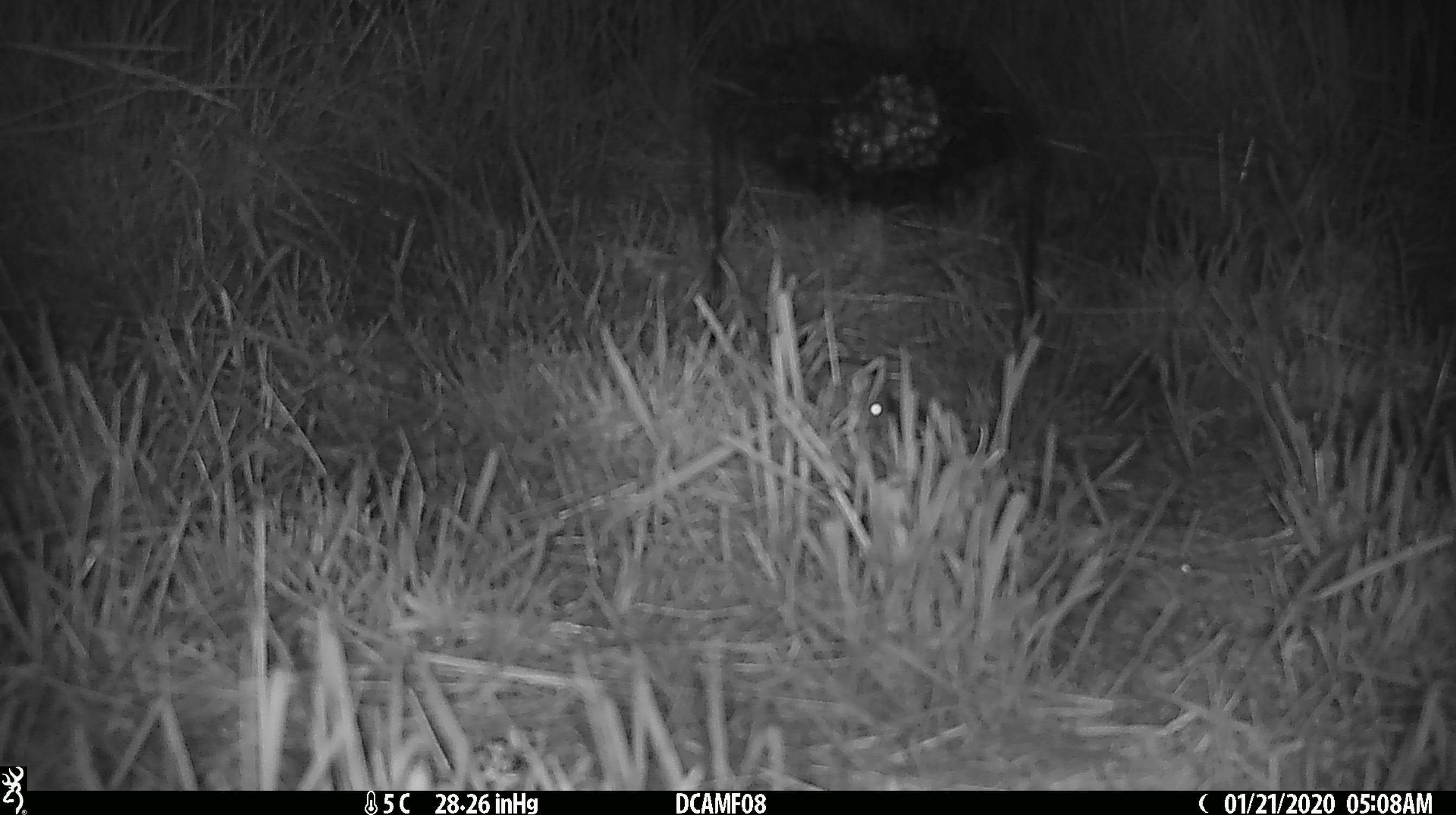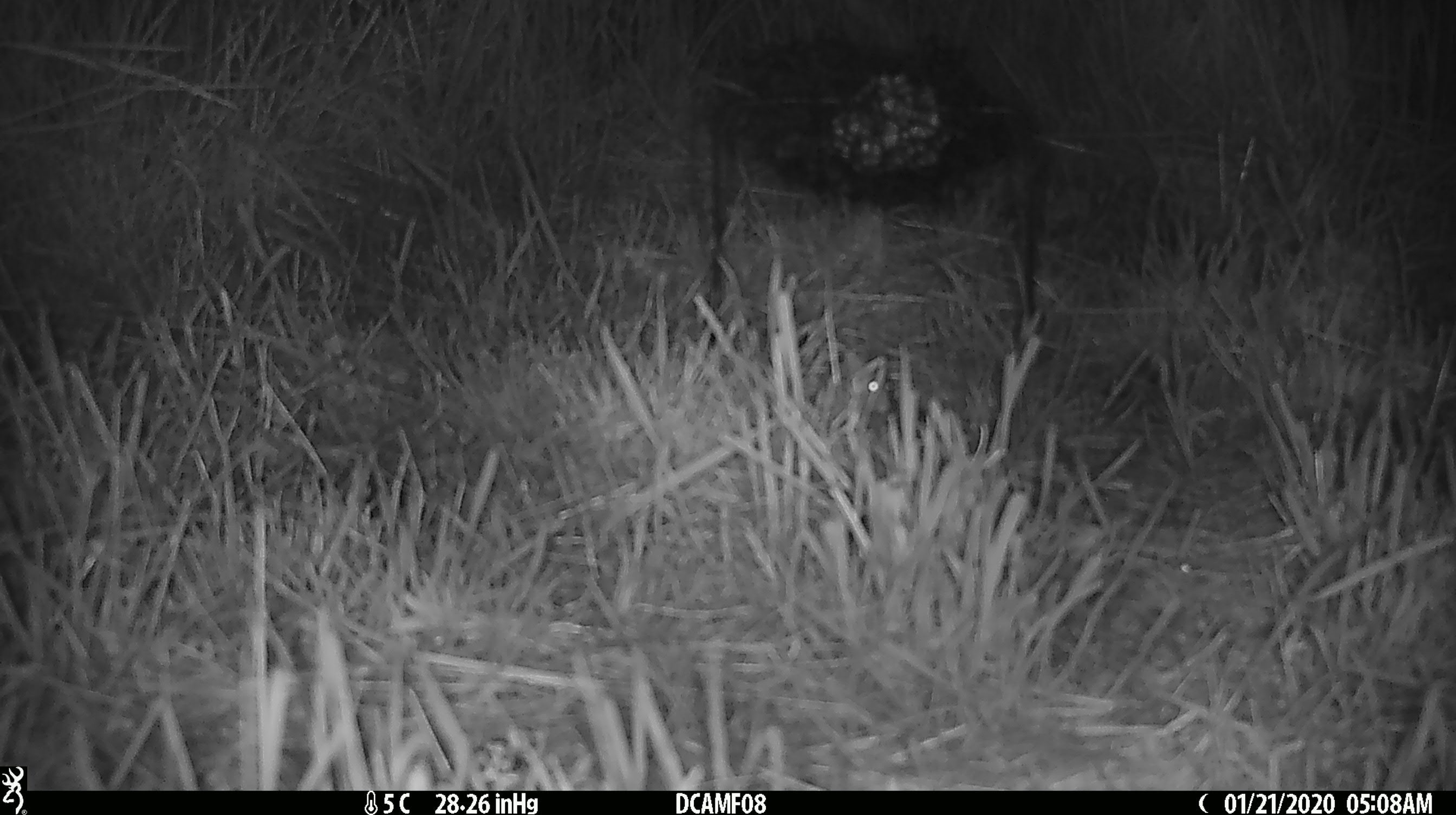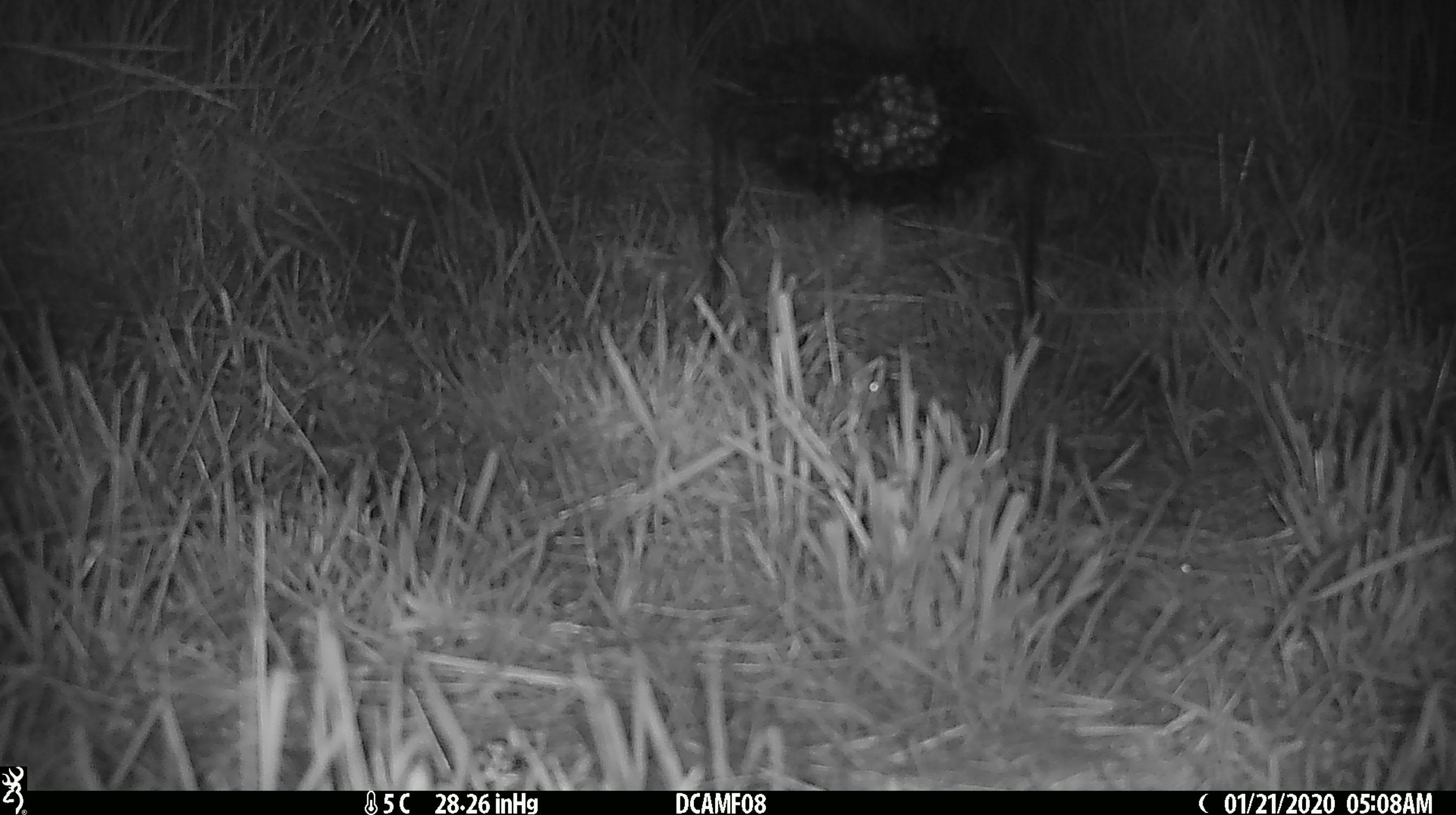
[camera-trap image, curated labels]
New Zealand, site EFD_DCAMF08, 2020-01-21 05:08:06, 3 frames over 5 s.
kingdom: Animalia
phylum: Chordata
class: Mammalia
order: Rodentia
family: Muridae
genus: Mus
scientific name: Mus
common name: mouse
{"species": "mouse (Mus)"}